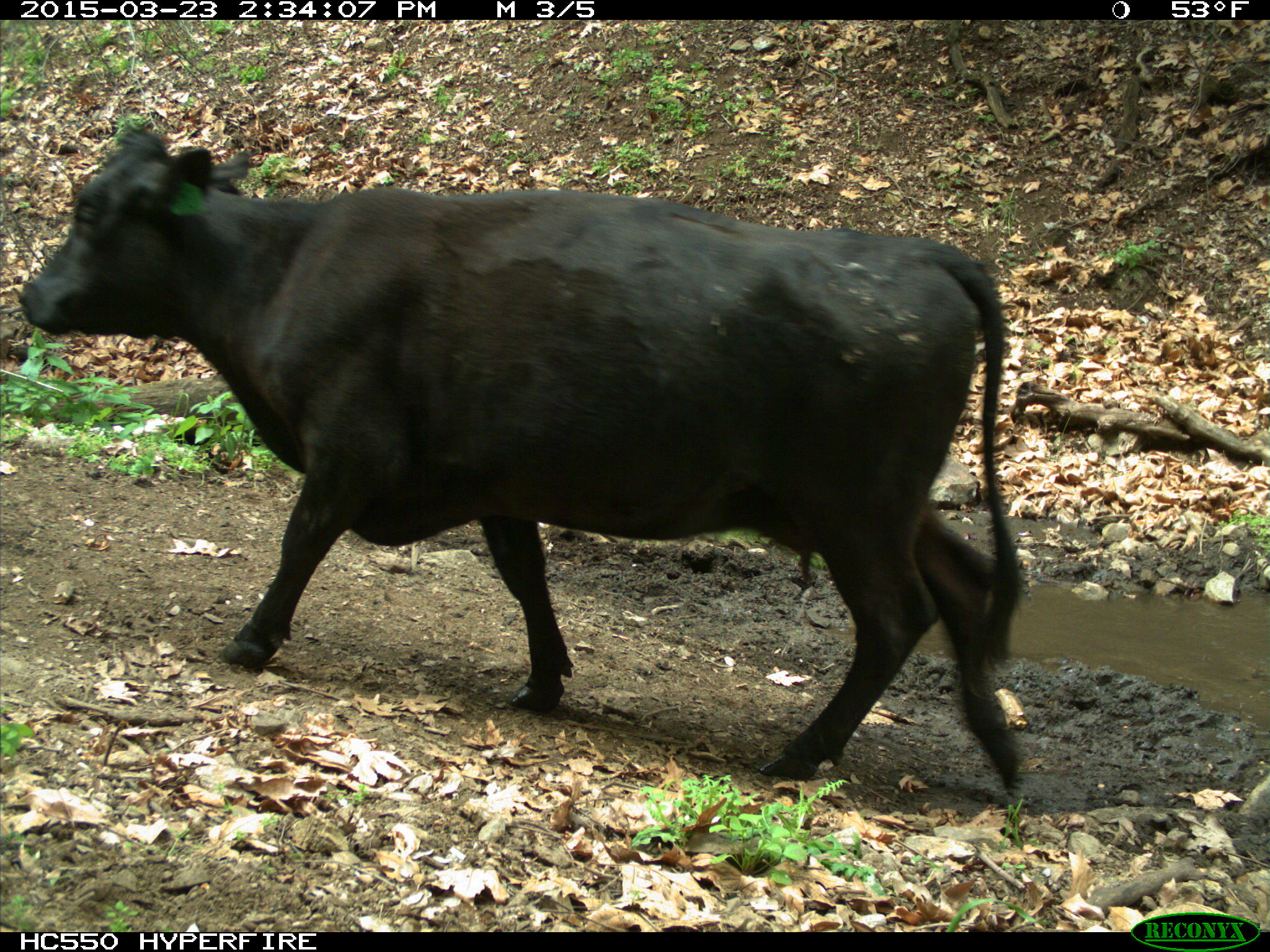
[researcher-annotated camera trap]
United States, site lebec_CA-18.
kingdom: Animalia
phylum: Chordata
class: Mammalia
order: Artiodactyla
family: Bovidae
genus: Bos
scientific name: Bos taurus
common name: domestic cow